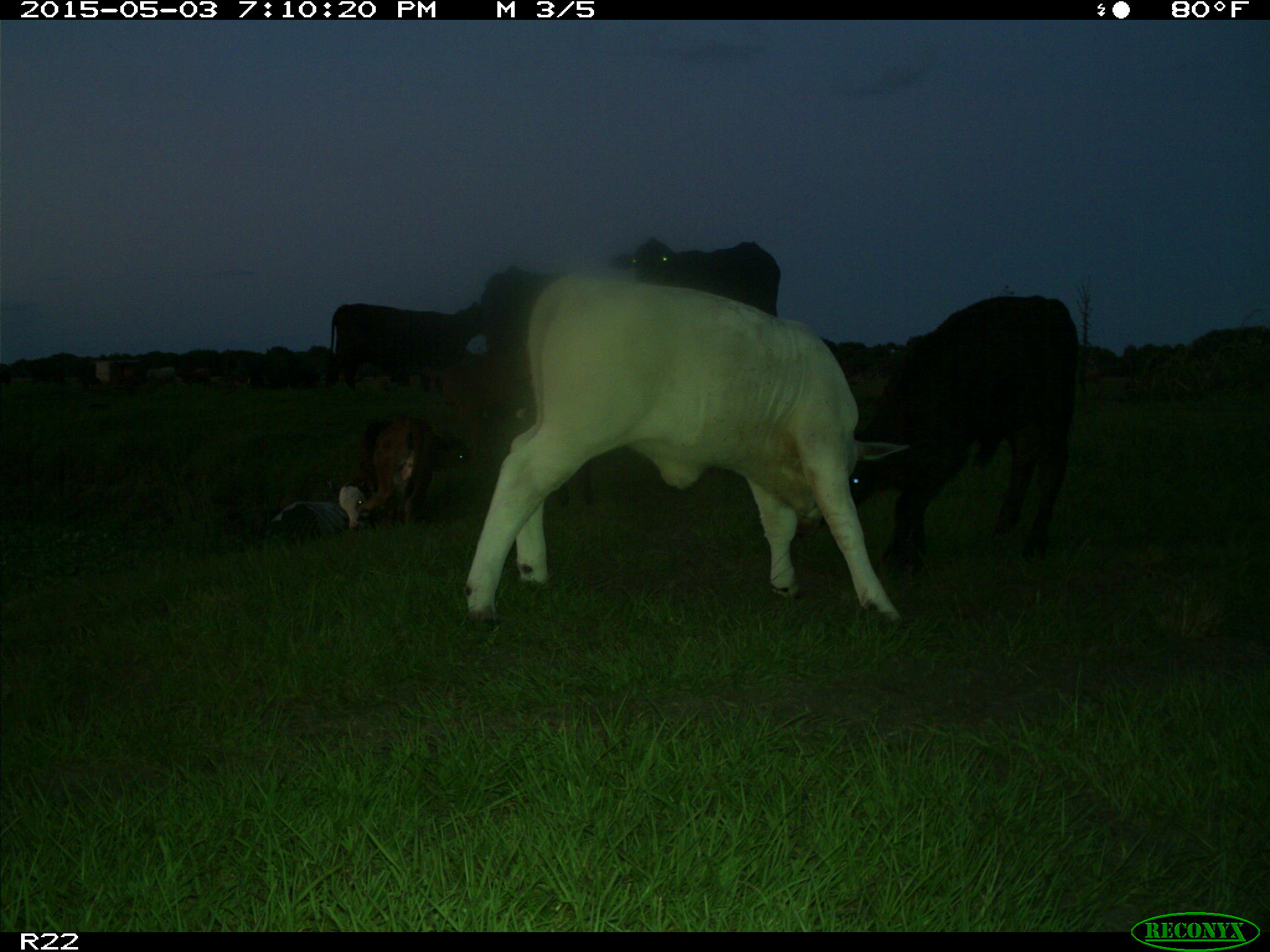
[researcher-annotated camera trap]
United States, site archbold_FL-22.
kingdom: Animalia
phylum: Chordata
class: Mammalia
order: Artiodactyla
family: Bovidae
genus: Bos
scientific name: Bos taurus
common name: domestic cow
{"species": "Bos taurus (domestic cow)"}